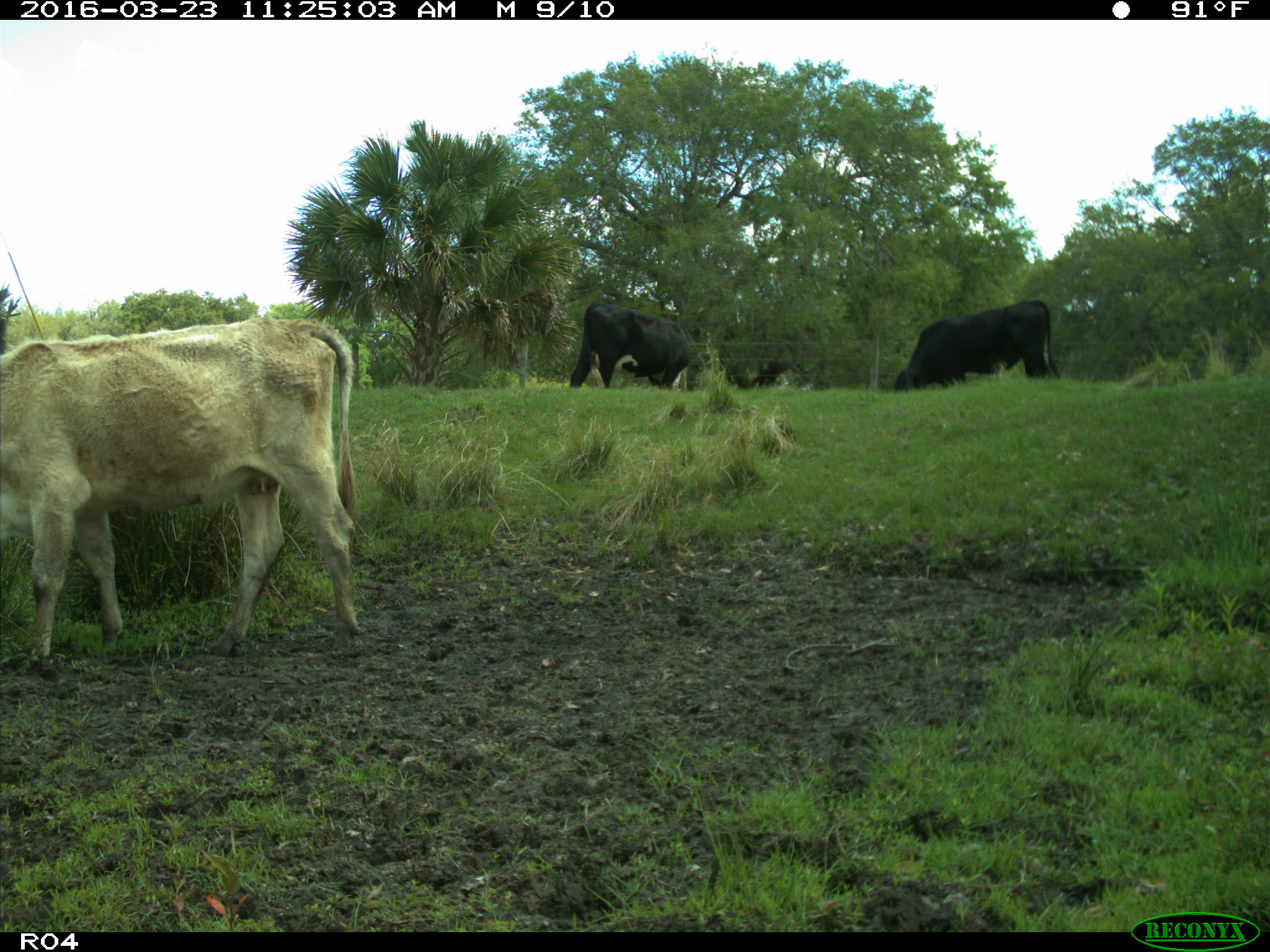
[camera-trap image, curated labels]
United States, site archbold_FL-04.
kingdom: Animalia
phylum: Chordata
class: Mammalia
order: Artiodactyla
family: Bovidae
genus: Bos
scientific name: Bos taurus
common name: domestic cow